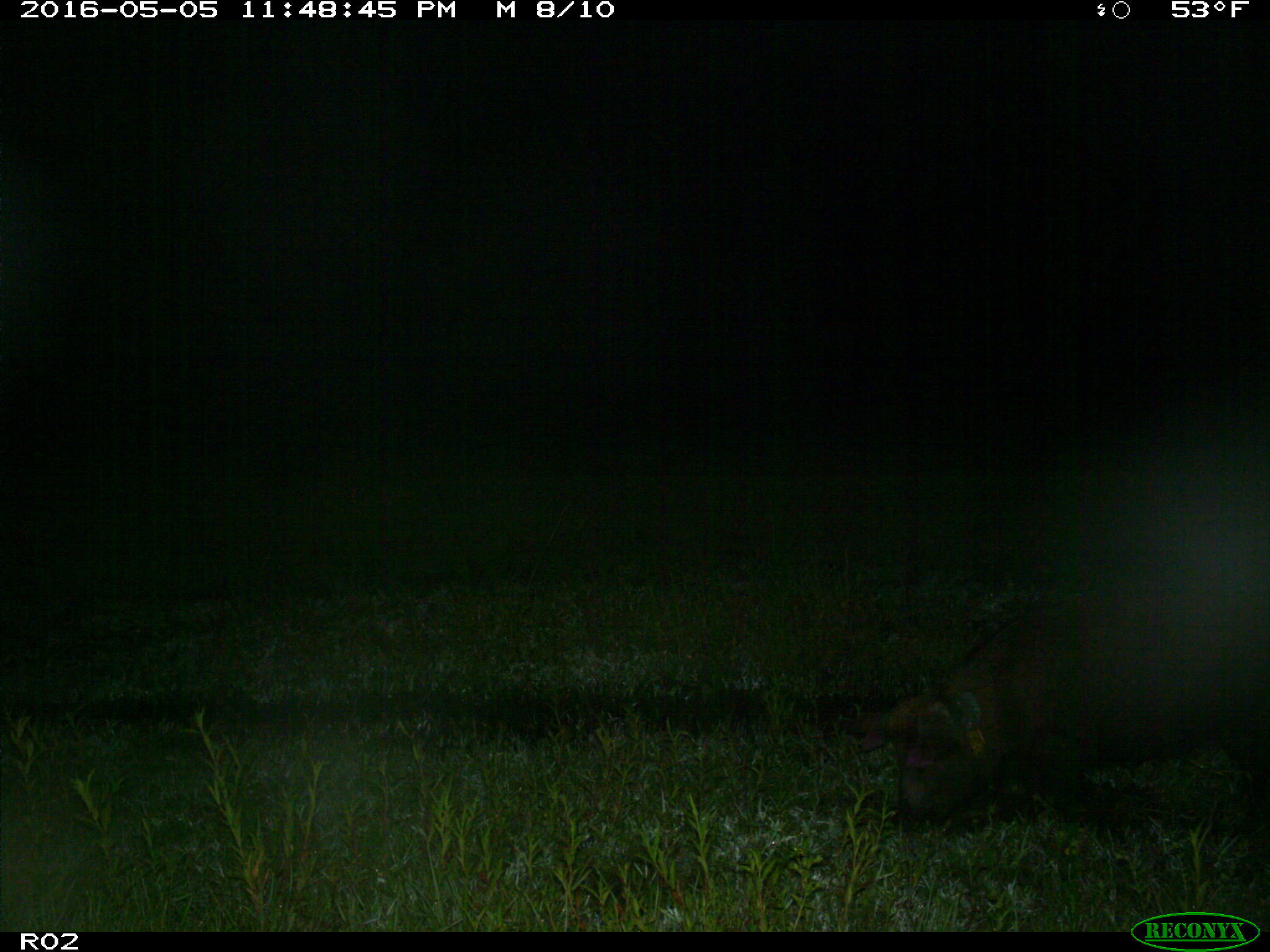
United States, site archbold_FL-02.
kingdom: Animalia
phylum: Chordata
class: Mammalia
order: Artiodactyla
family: Suidae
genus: Sus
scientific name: Sus scrofa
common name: wild boar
Sus scrofa (wild boar).